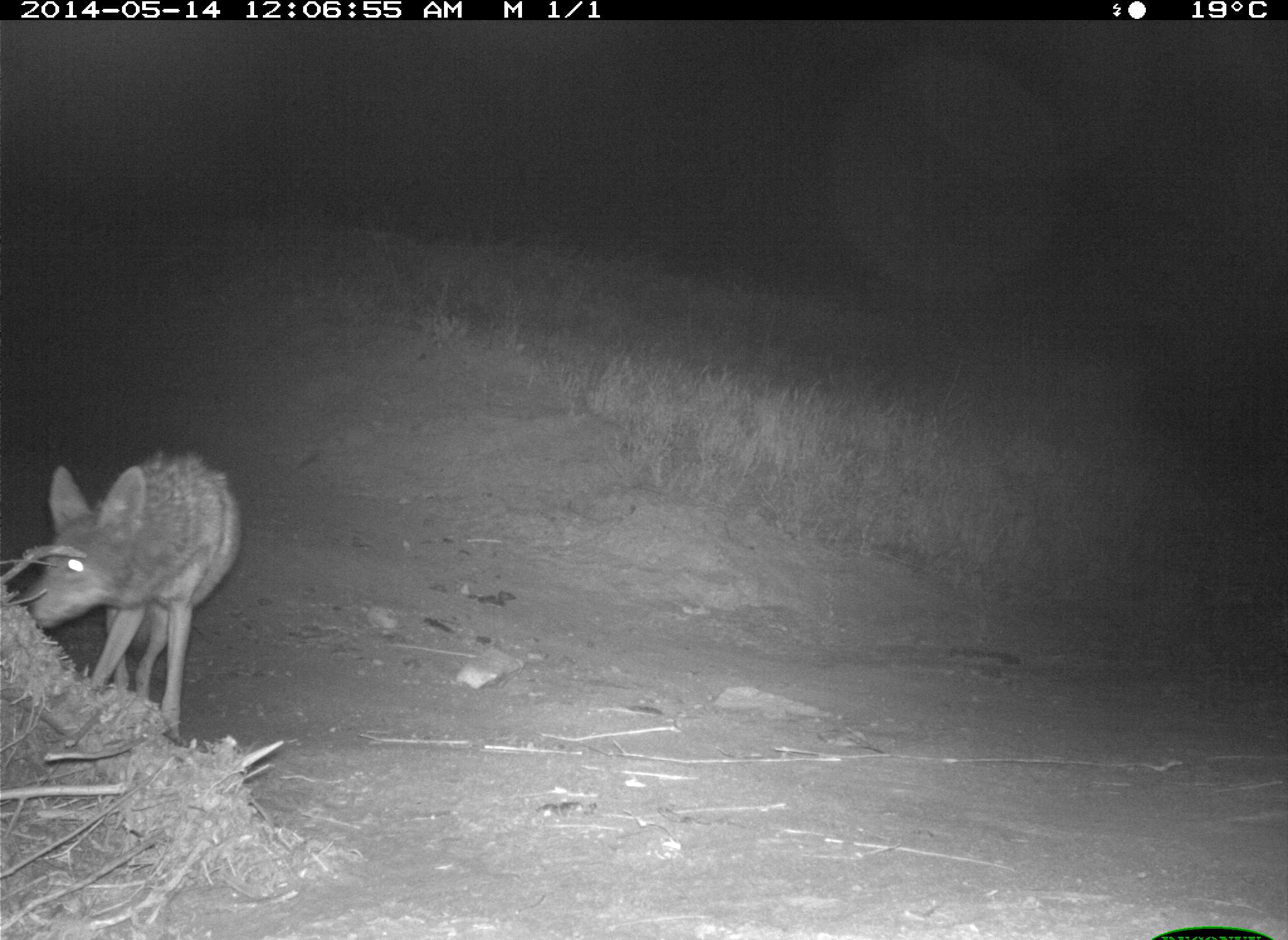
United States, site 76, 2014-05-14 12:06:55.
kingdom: Animalia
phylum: Chordata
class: Mammalia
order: Carnivora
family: Canidae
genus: Canis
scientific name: Canis latrans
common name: coyote